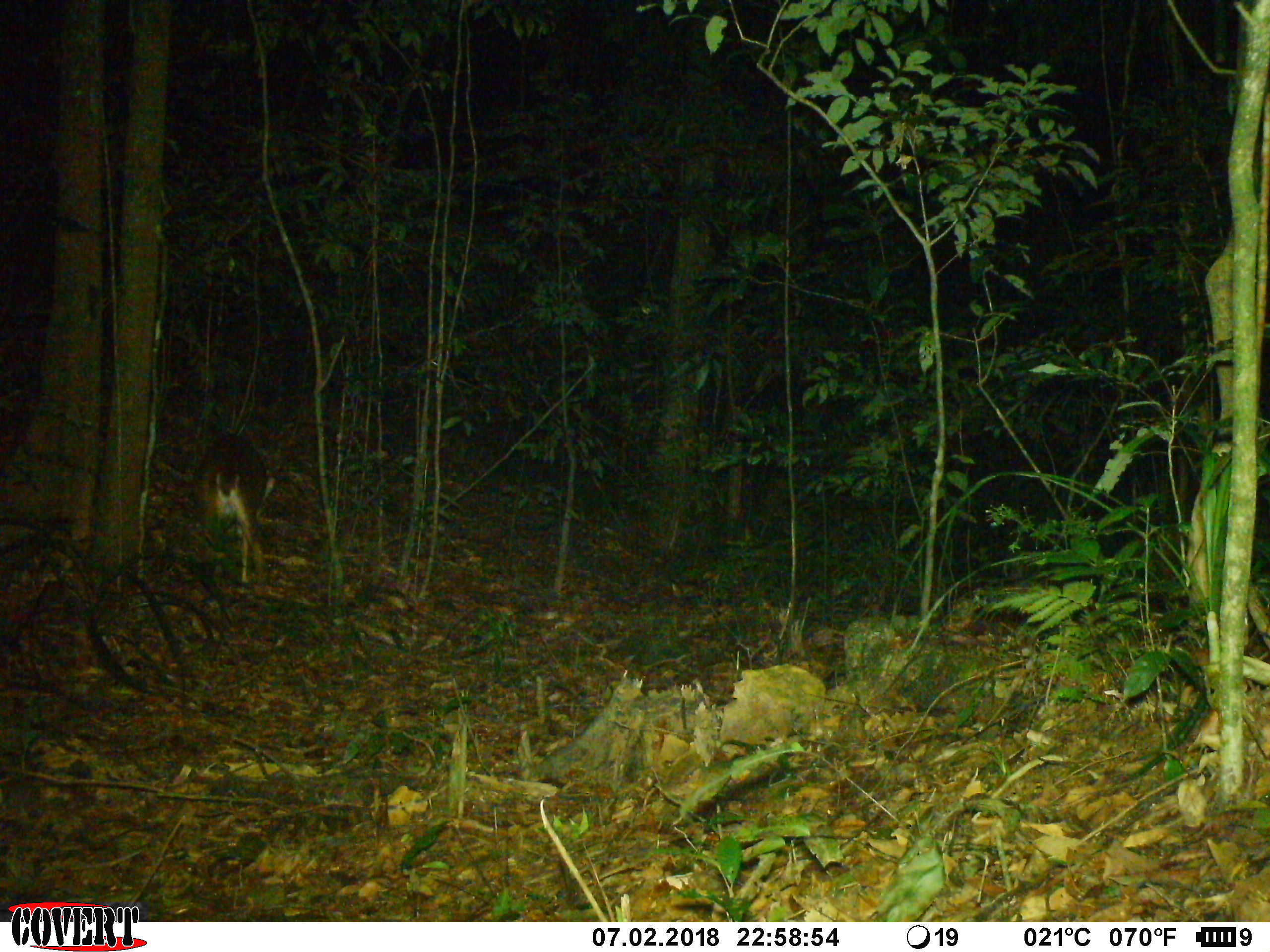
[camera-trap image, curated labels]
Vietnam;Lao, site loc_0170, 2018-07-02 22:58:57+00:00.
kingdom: Animalia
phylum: Chordata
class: Mammalia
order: Artiodactyla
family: Cervidae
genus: Muntiacus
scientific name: Muntiacus vuquangensis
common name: large-antlered muntjac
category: large antlered muntjac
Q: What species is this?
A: Large antlered muntjac (large-antlered muntjac) (Muntiacus vuquangensis).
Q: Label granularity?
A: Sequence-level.